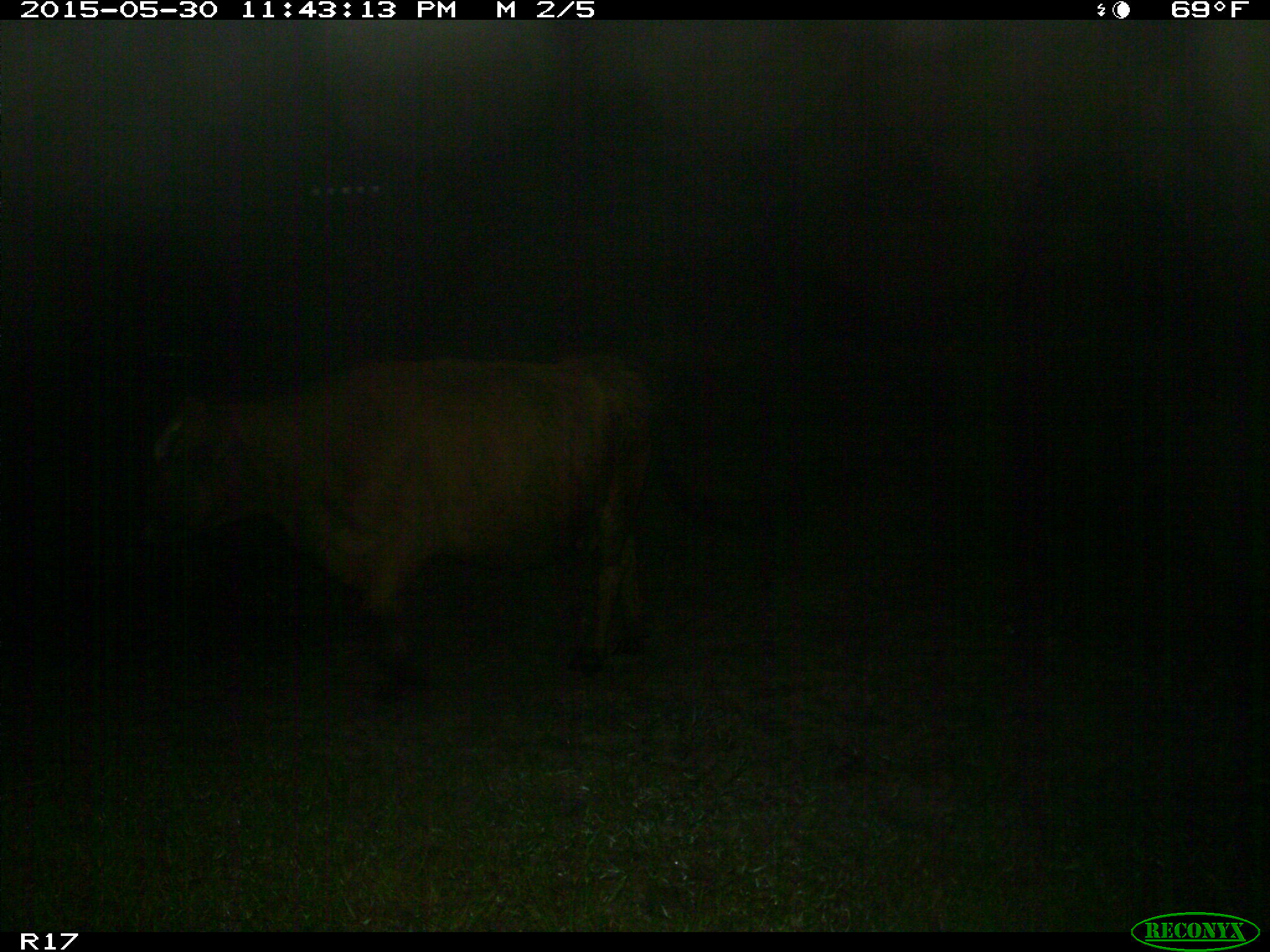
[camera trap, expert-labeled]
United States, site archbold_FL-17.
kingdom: Animalia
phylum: Chordata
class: Mammalia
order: Artiodactyla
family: Bovidae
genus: Bos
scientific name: Bos taurus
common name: domestic cow